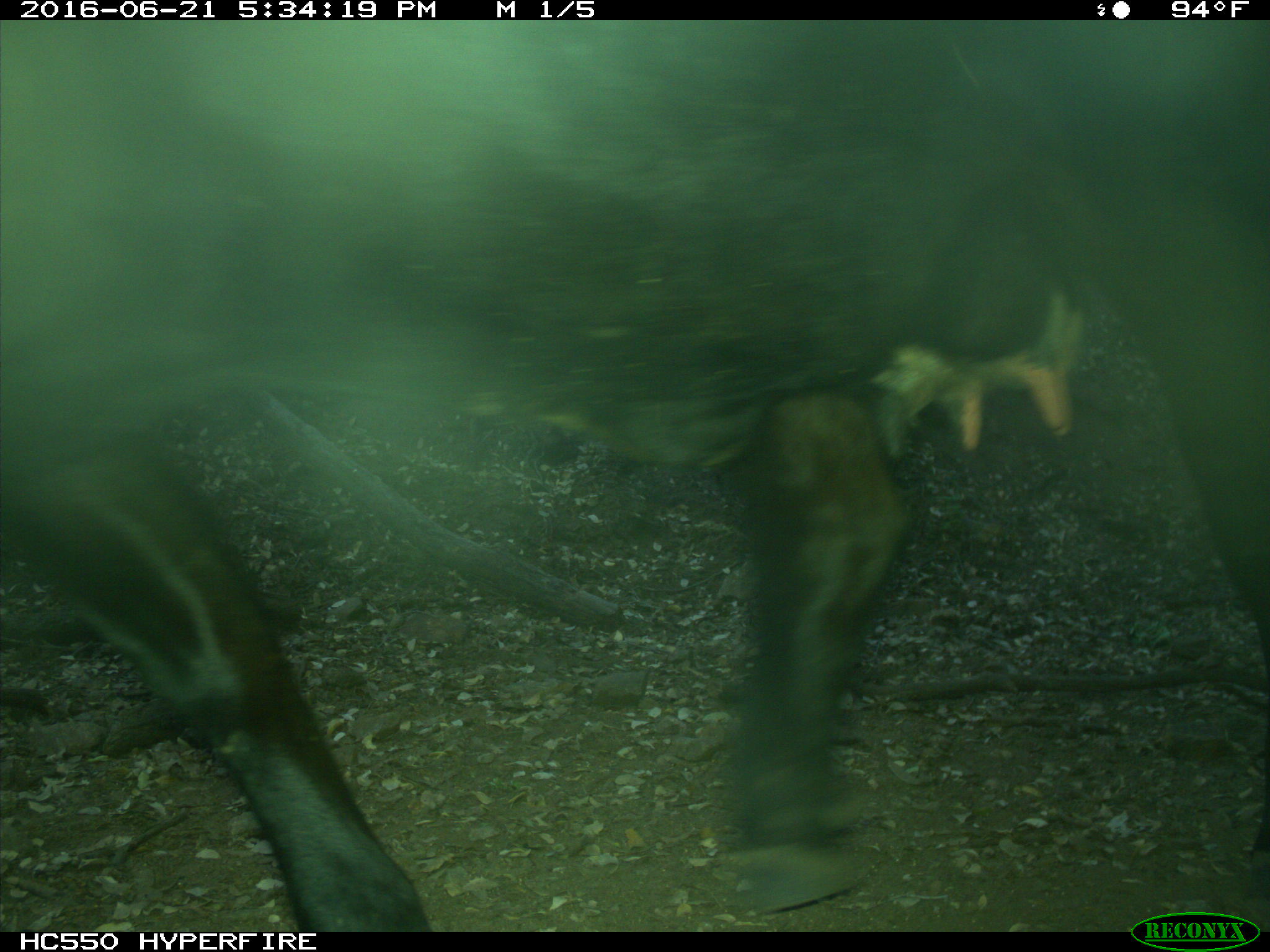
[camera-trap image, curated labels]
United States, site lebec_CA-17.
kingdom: Animalia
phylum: Chordata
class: Mammalia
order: Artiodactyla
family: Bovidae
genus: Bos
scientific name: Bos taurus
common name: domestic cow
Bos taurus (domestic cow).